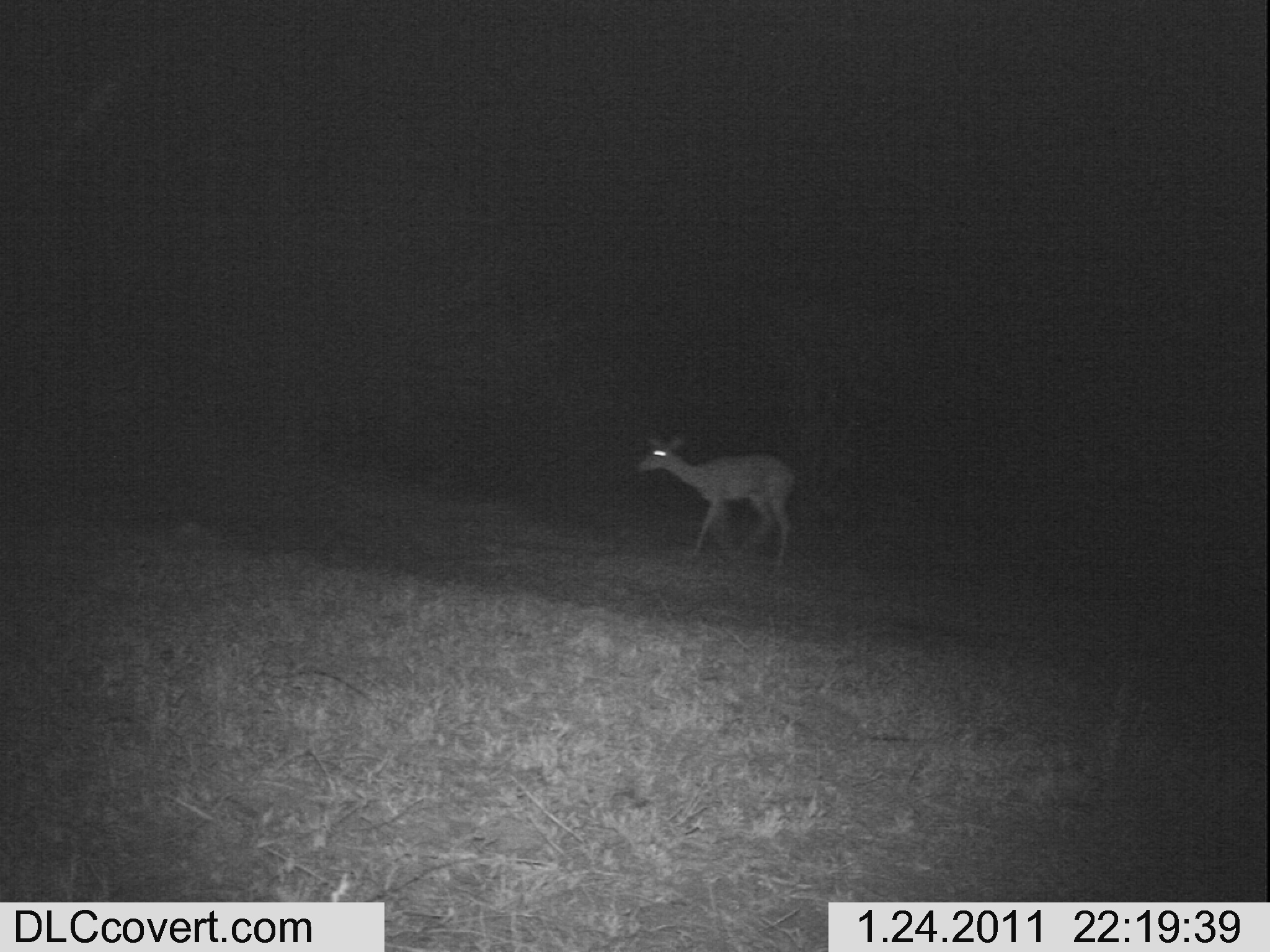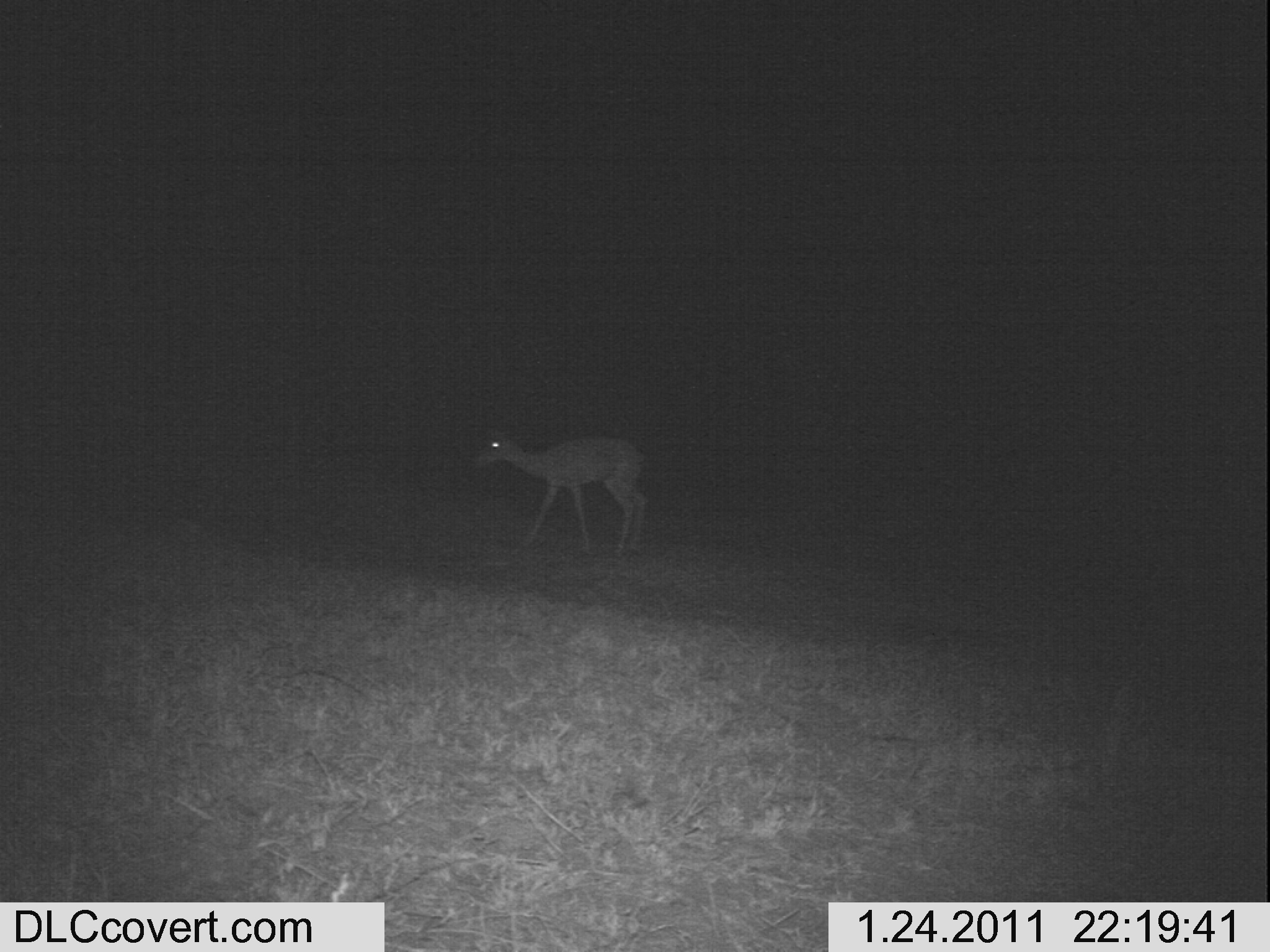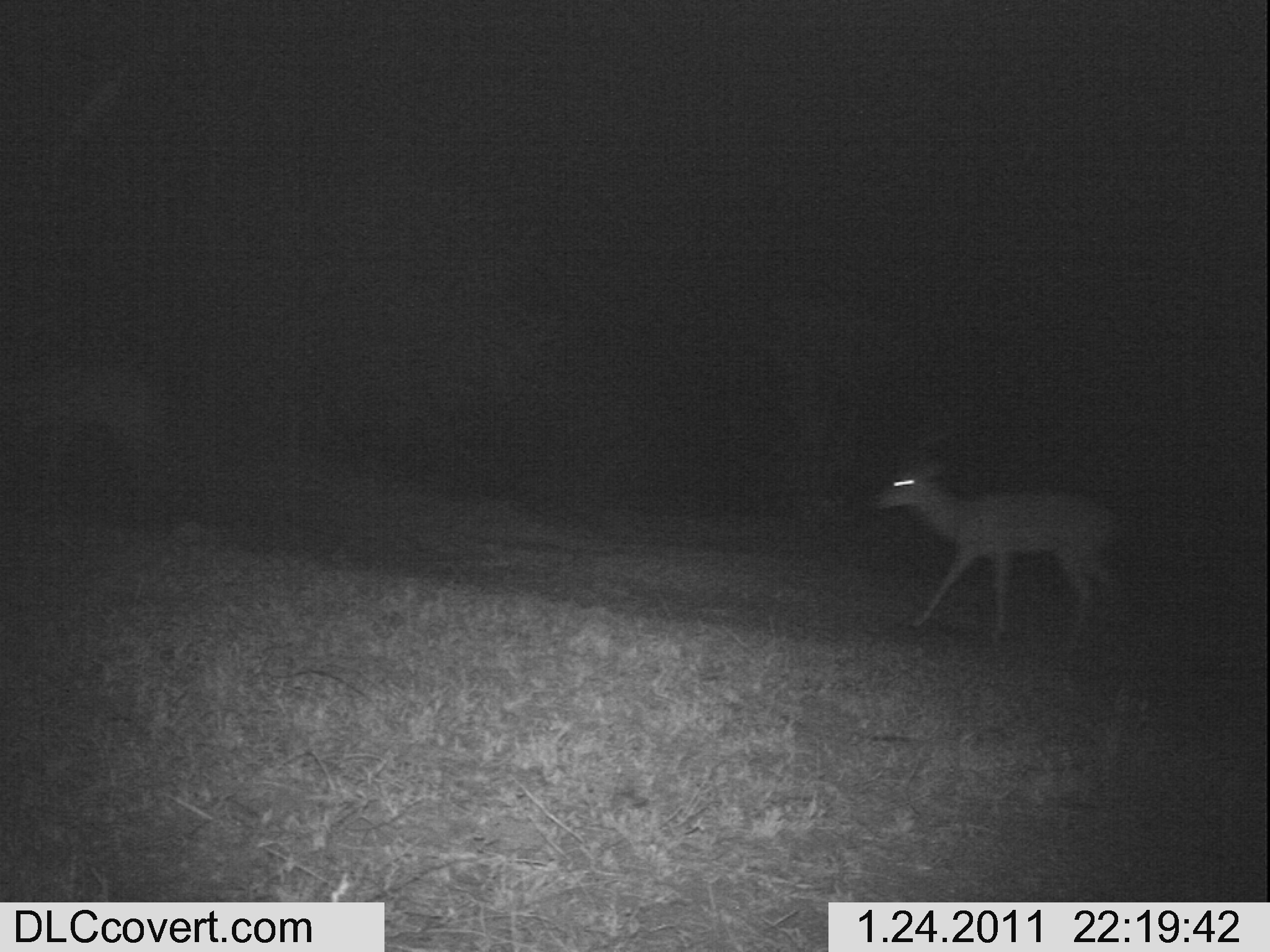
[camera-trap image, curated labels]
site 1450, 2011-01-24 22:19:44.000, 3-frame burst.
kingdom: Animalia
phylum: Chordata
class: Mammalia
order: Artiodactyla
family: Bovidae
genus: Aepyceros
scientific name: Aepyceros melampus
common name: impala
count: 1